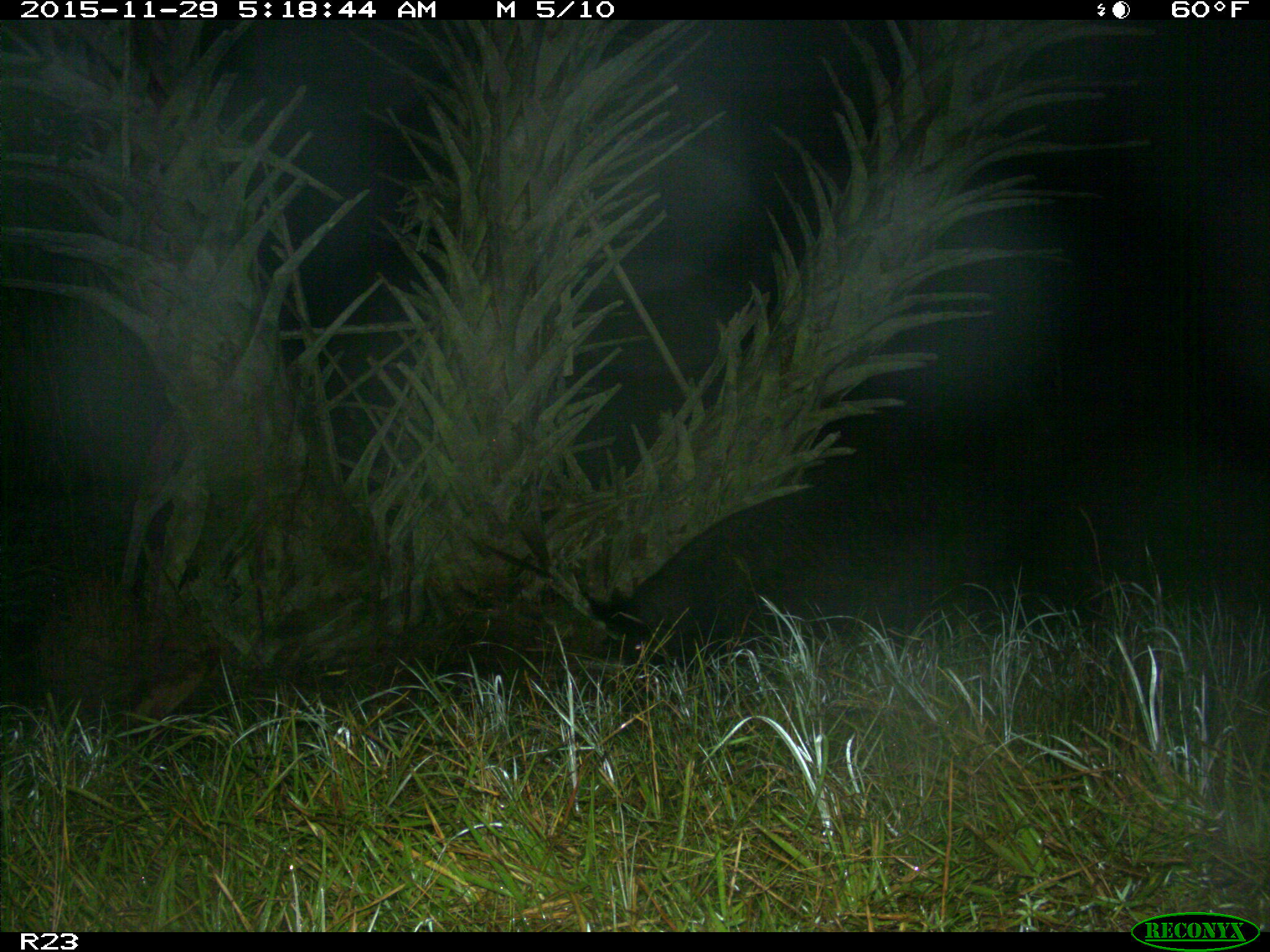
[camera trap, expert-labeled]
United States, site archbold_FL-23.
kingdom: Animalia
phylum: Chordata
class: Mammalia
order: Artiodactyla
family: Suidae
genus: Sus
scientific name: Sus scrofa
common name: wild boar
Sus scrofa (wild boar).